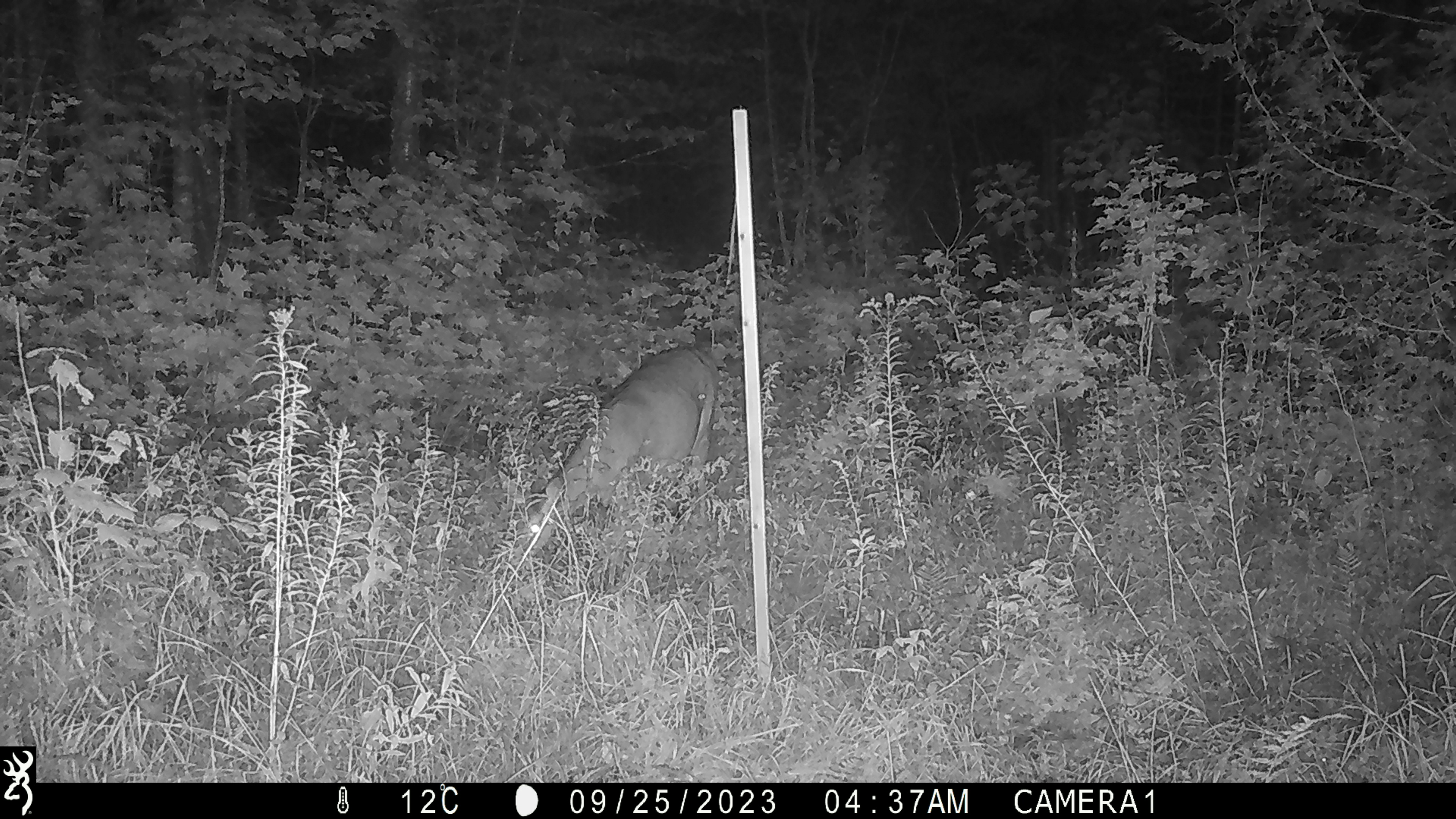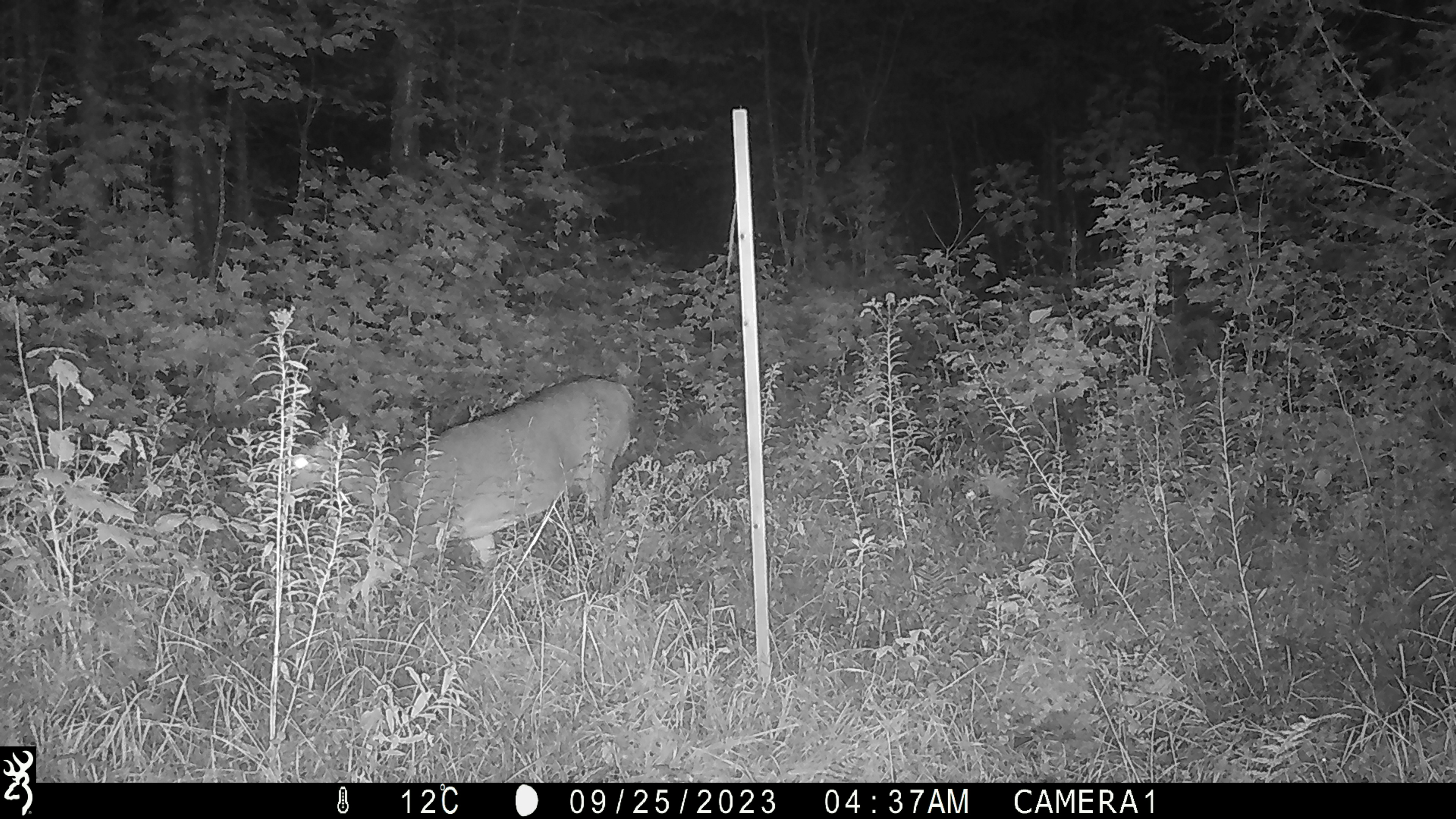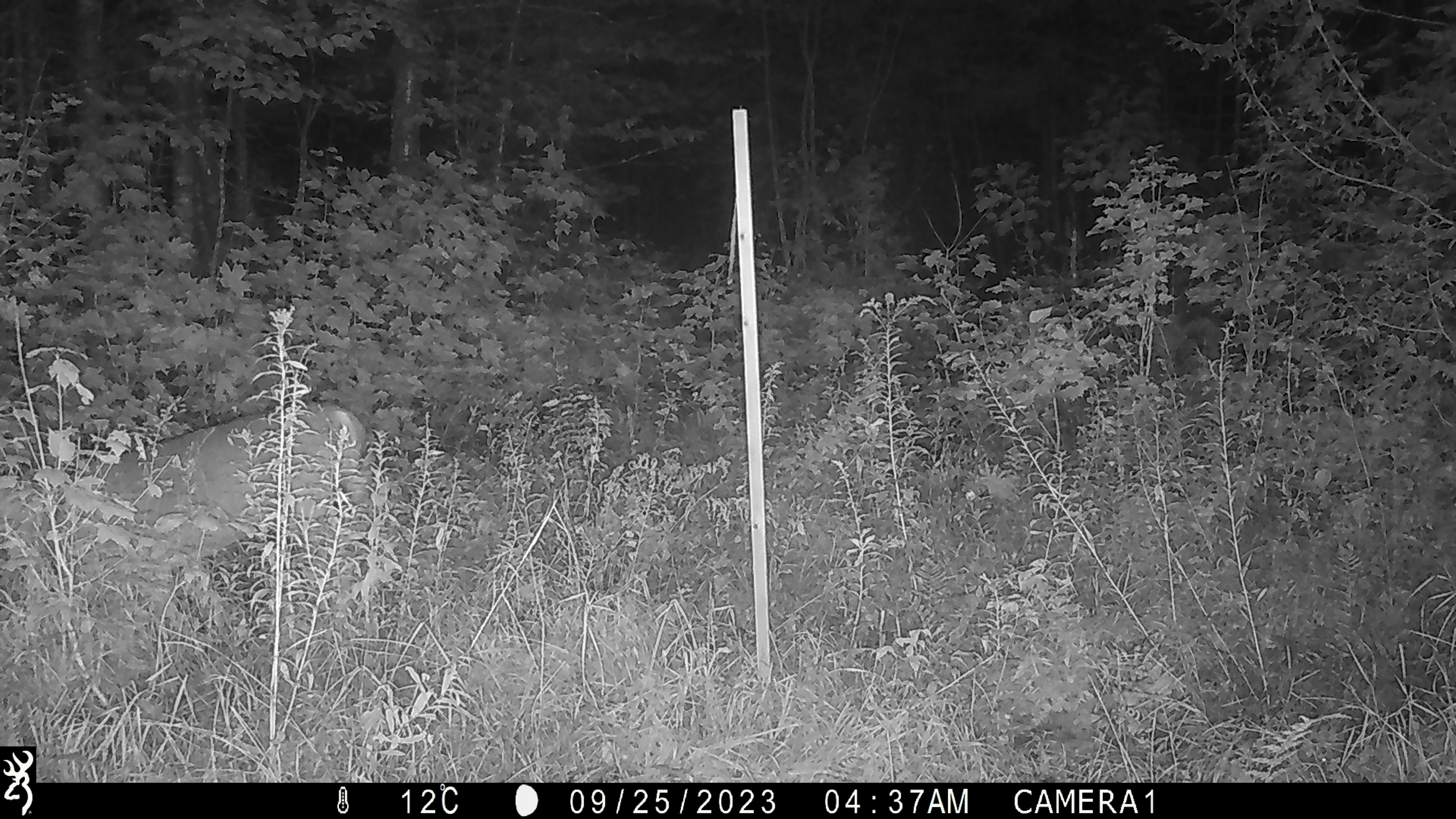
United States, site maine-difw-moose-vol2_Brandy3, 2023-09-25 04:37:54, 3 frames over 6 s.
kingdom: Animalia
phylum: Chordata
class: Mammalia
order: Artiodactyla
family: Cervidae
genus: Odocoileus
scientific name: Odocoileus virginianus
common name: white-tailed deer